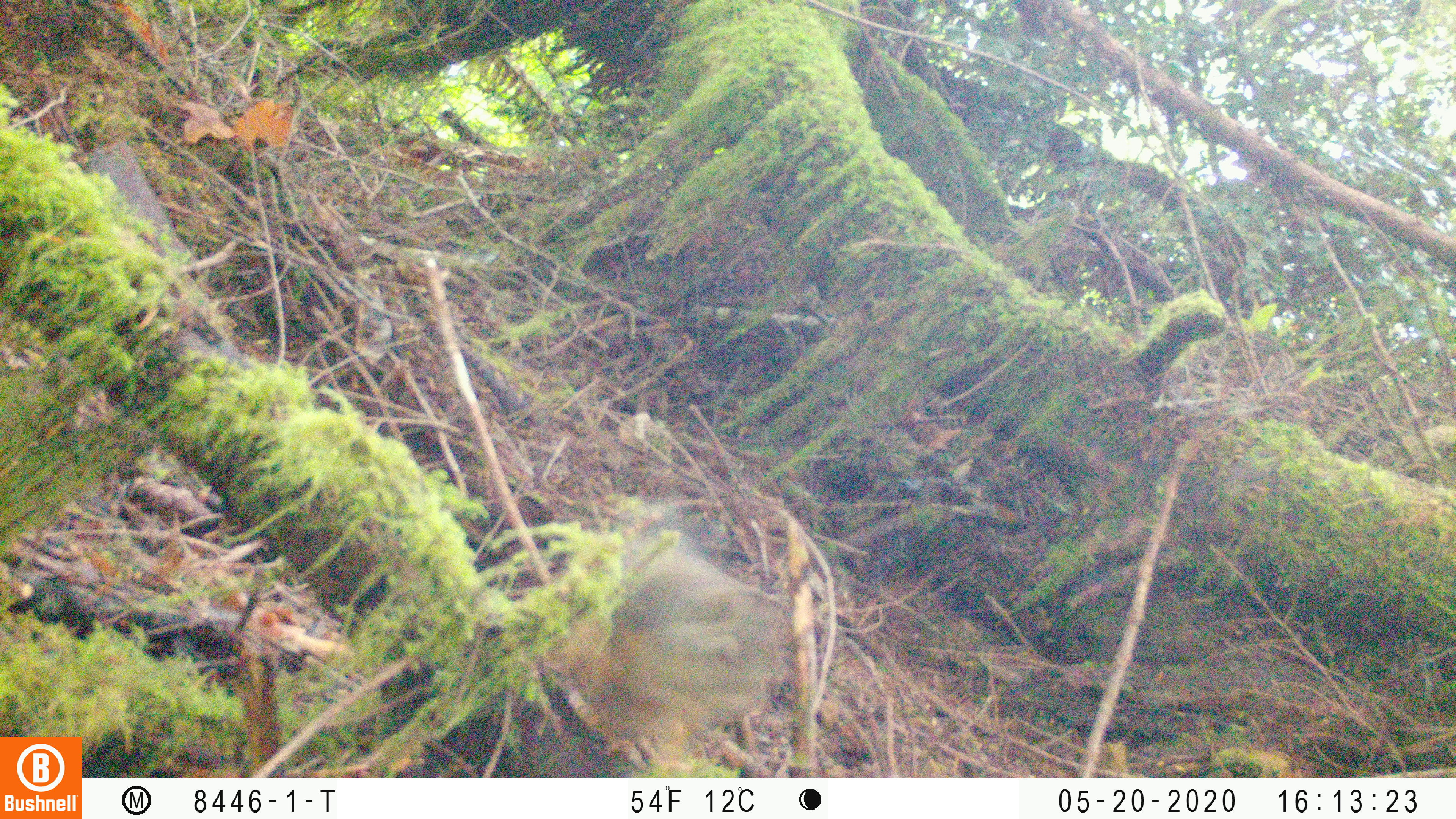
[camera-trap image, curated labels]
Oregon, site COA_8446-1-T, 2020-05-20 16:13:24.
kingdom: Animalia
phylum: Chordata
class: Mammalia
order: Rodentia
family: Sciuridae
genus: Tamiasciurus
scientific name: Tamiasciurus douglasii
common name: douglas squirrel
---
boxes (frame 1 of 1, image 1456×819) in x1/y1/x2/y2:
douglas squirrel: 532/523/780/767